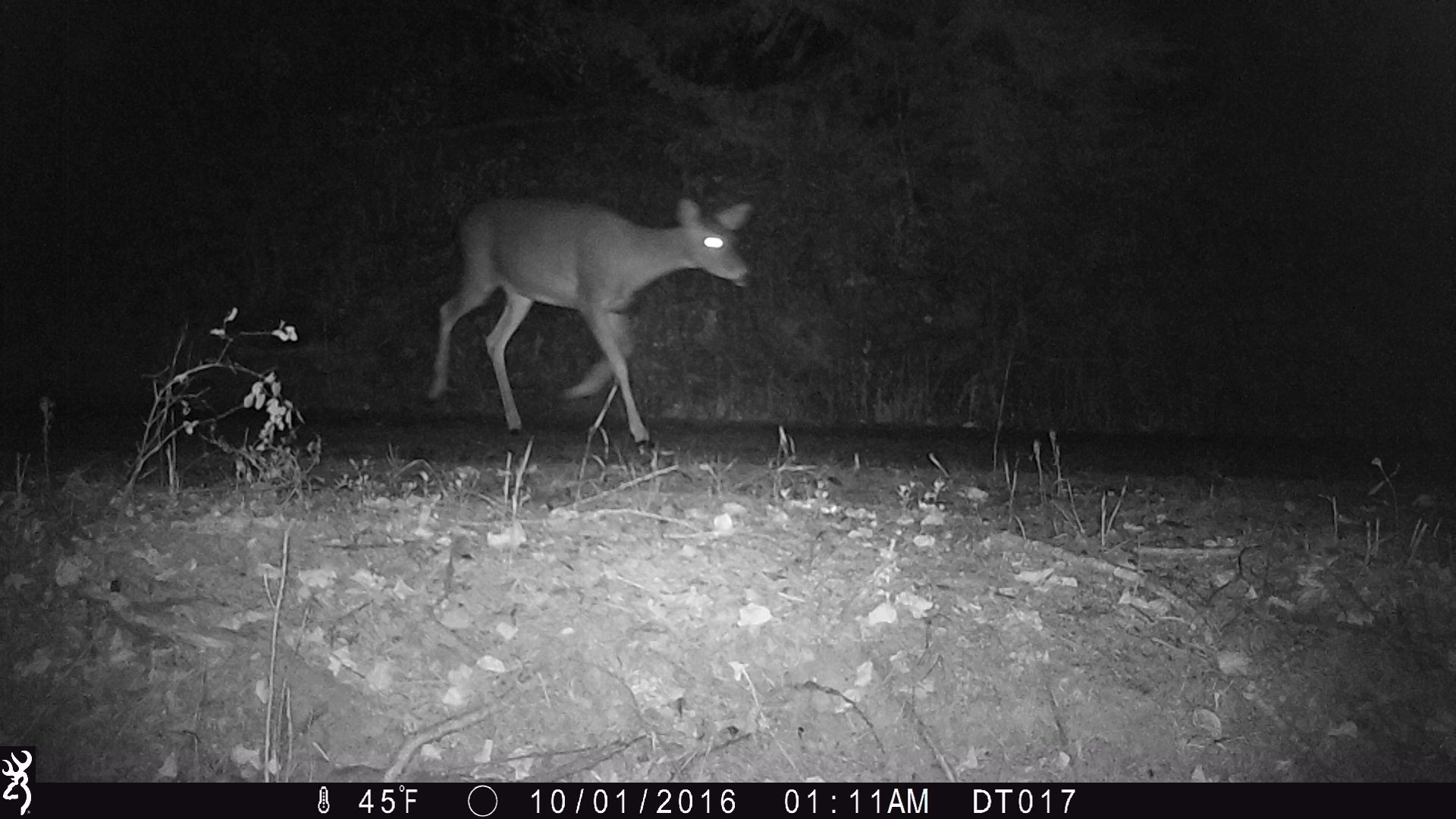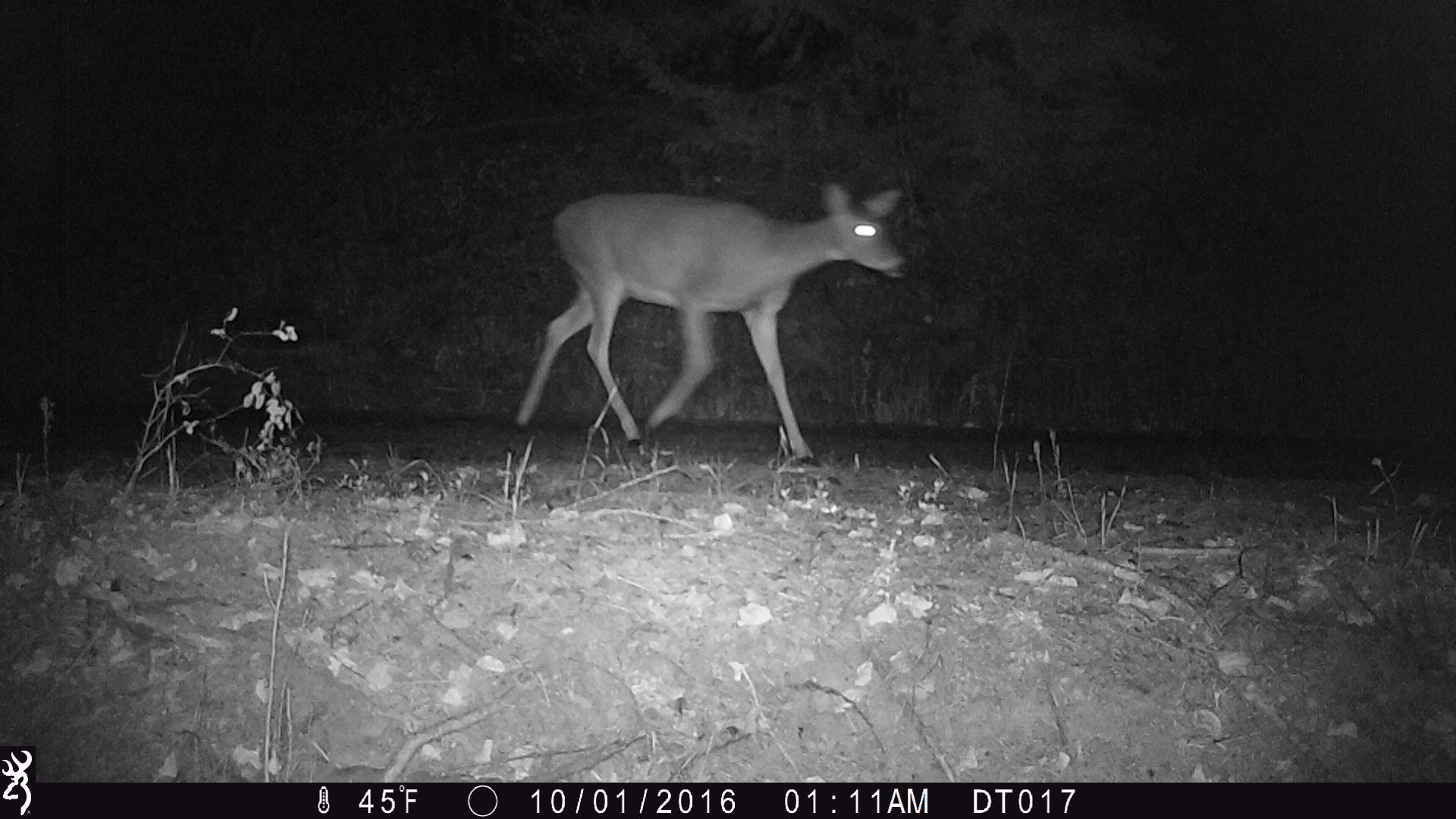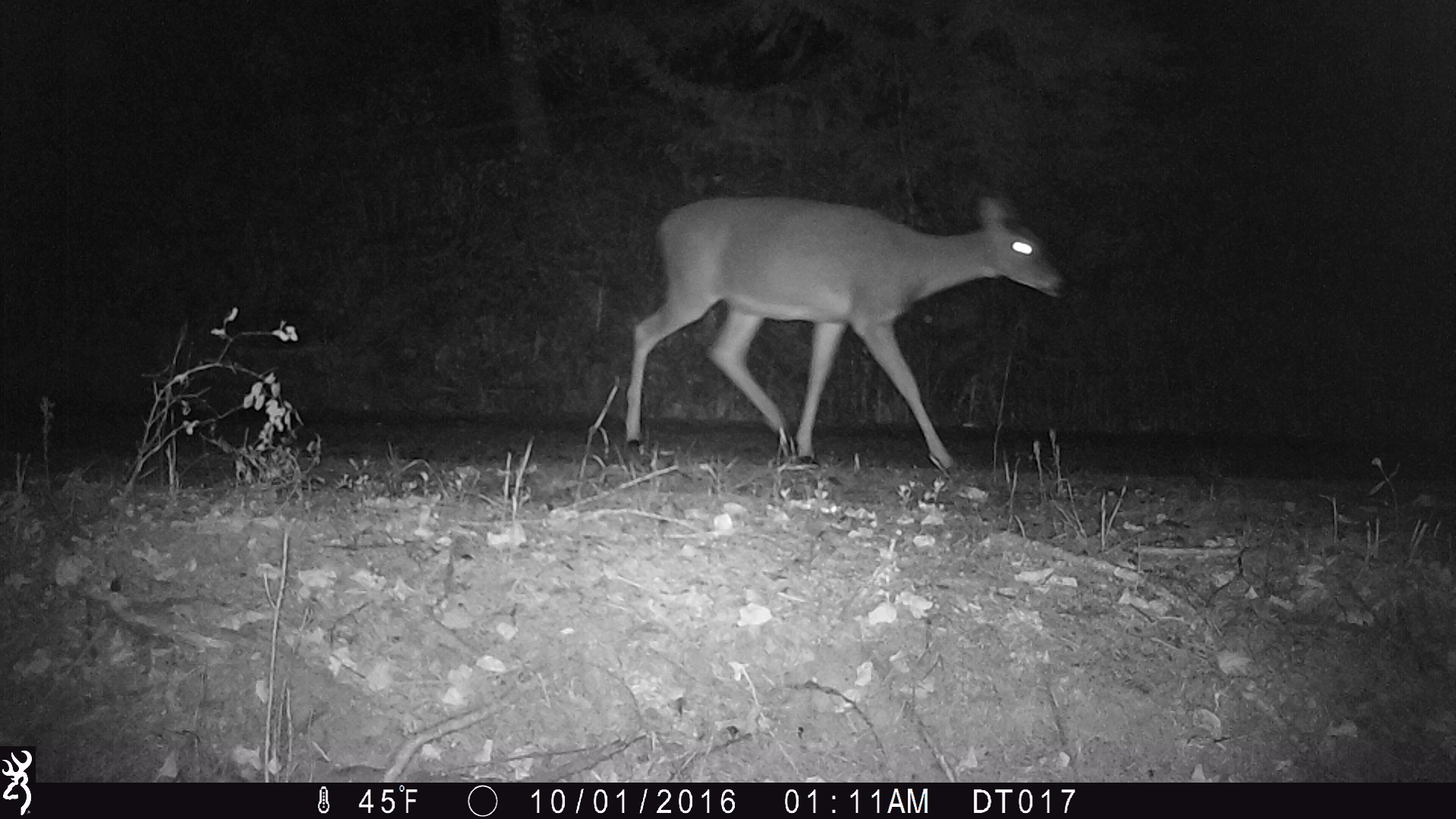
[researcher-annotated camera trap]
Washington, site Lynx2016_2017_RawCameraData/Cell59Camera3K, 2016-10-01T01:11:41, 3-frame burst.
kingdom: Animalia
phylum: Chordata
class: Mammalia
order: Artiodactyla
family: Cervidae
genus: Odocoileus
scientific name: Odocoileus virginianus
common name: white-tailed deer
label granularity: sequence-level